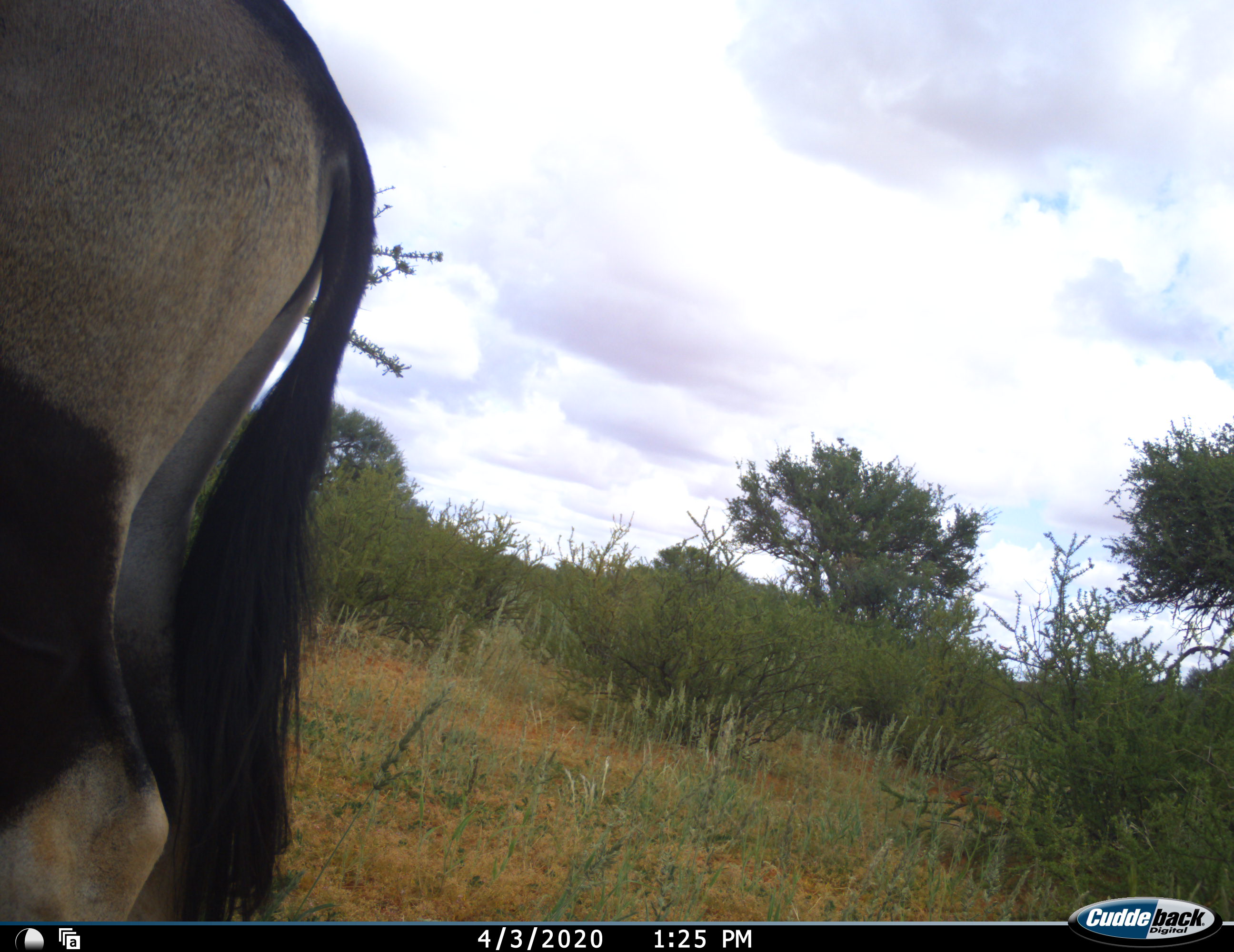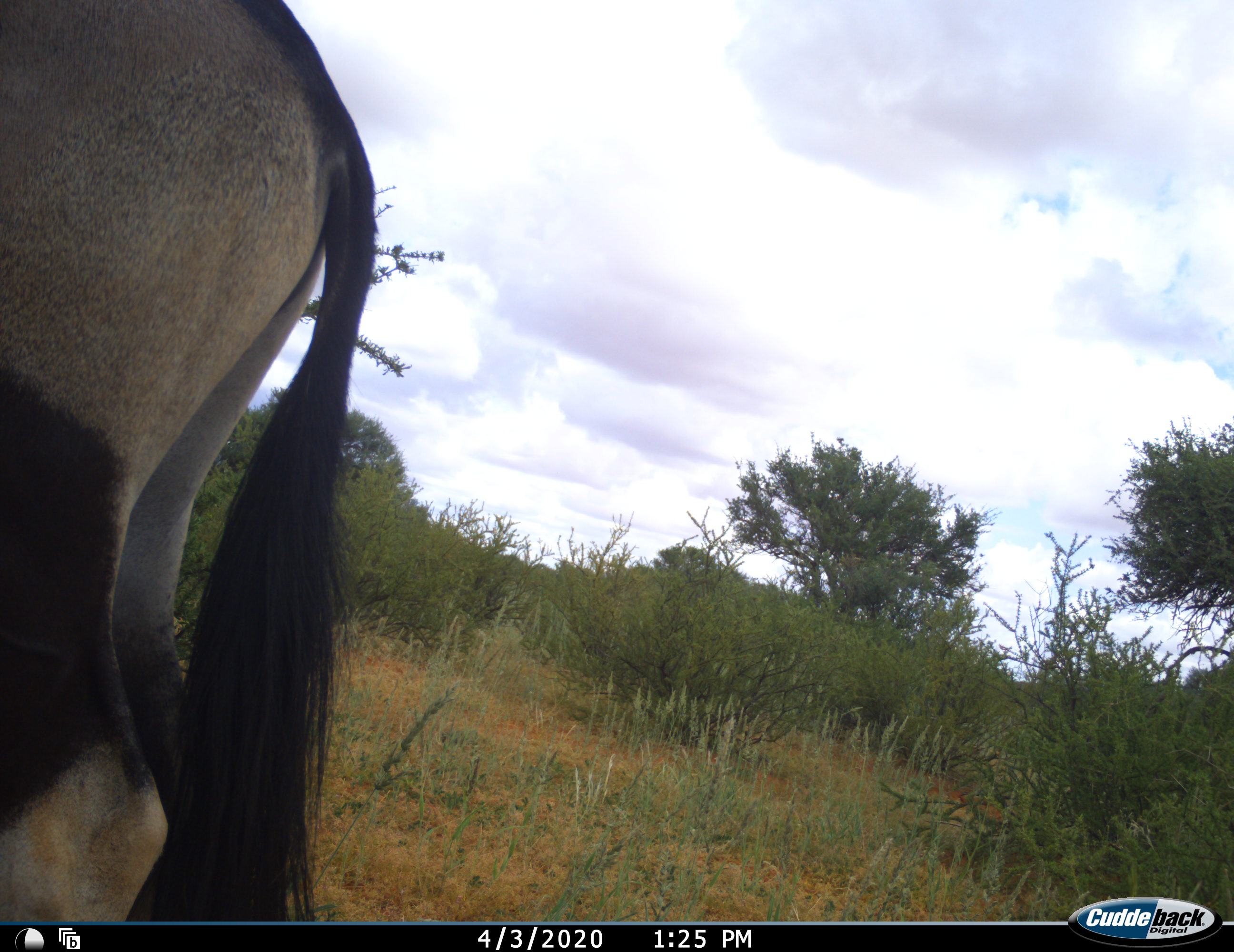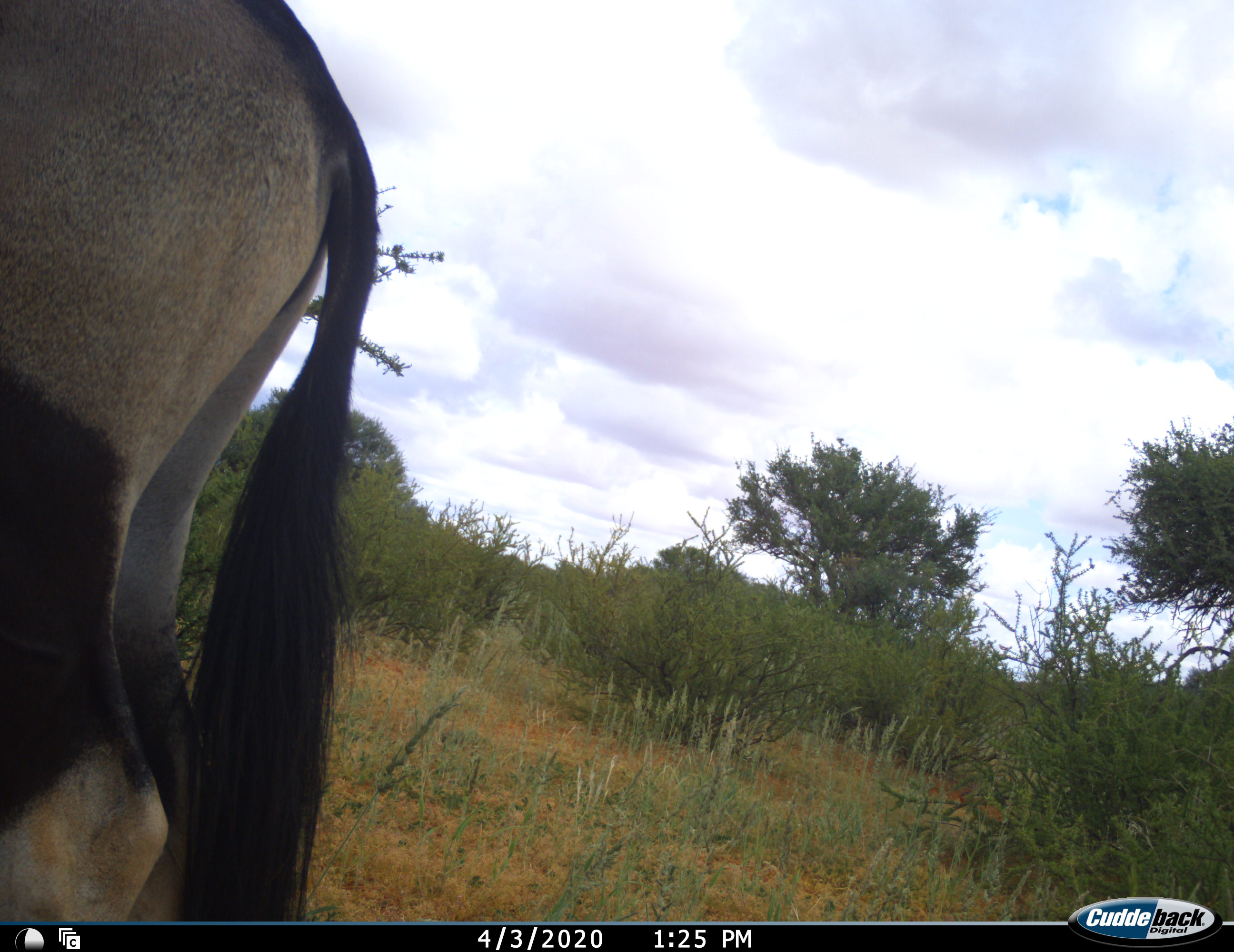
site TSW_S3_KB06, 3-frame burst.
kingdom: Animalia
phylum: Chordata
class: Mammalia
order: Artiodactyla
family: Bovidae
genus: Oryx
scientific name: Oryx gazella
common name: gemsbok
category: oryx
Oryx (gemsbok) (Oryx gazella), count 1. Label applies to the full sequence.